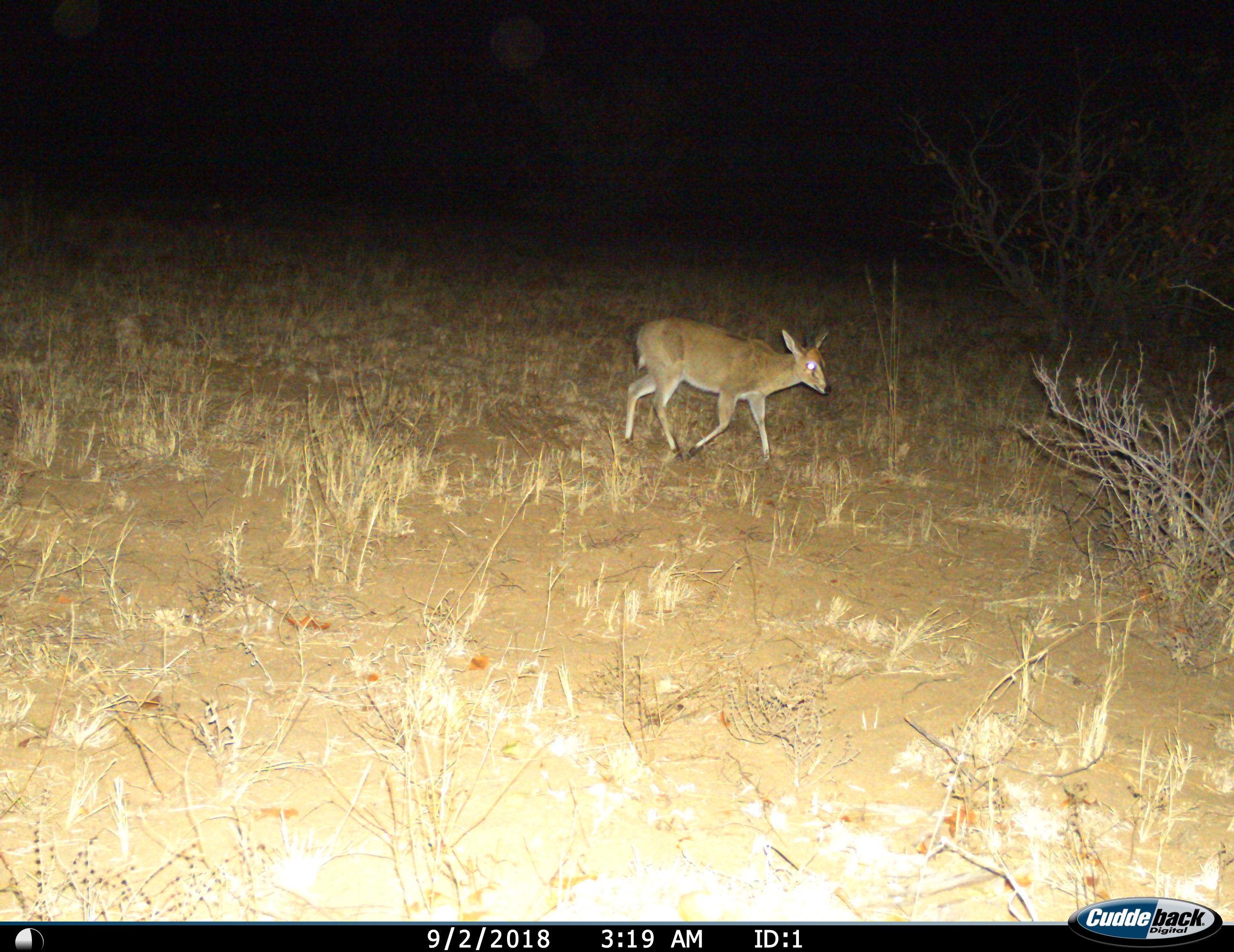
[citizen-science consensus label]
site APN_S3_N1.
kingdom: Animalia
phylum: Chordata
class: Mammalia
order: Artiodactyla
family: Bovidae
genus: Sylvicapra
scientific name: Sylvicapra grimmia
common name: common duiker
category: duikercommongrey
Duikercommongrey (common duiker) (Sylvicapra grimmia), count 1. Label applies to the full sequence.